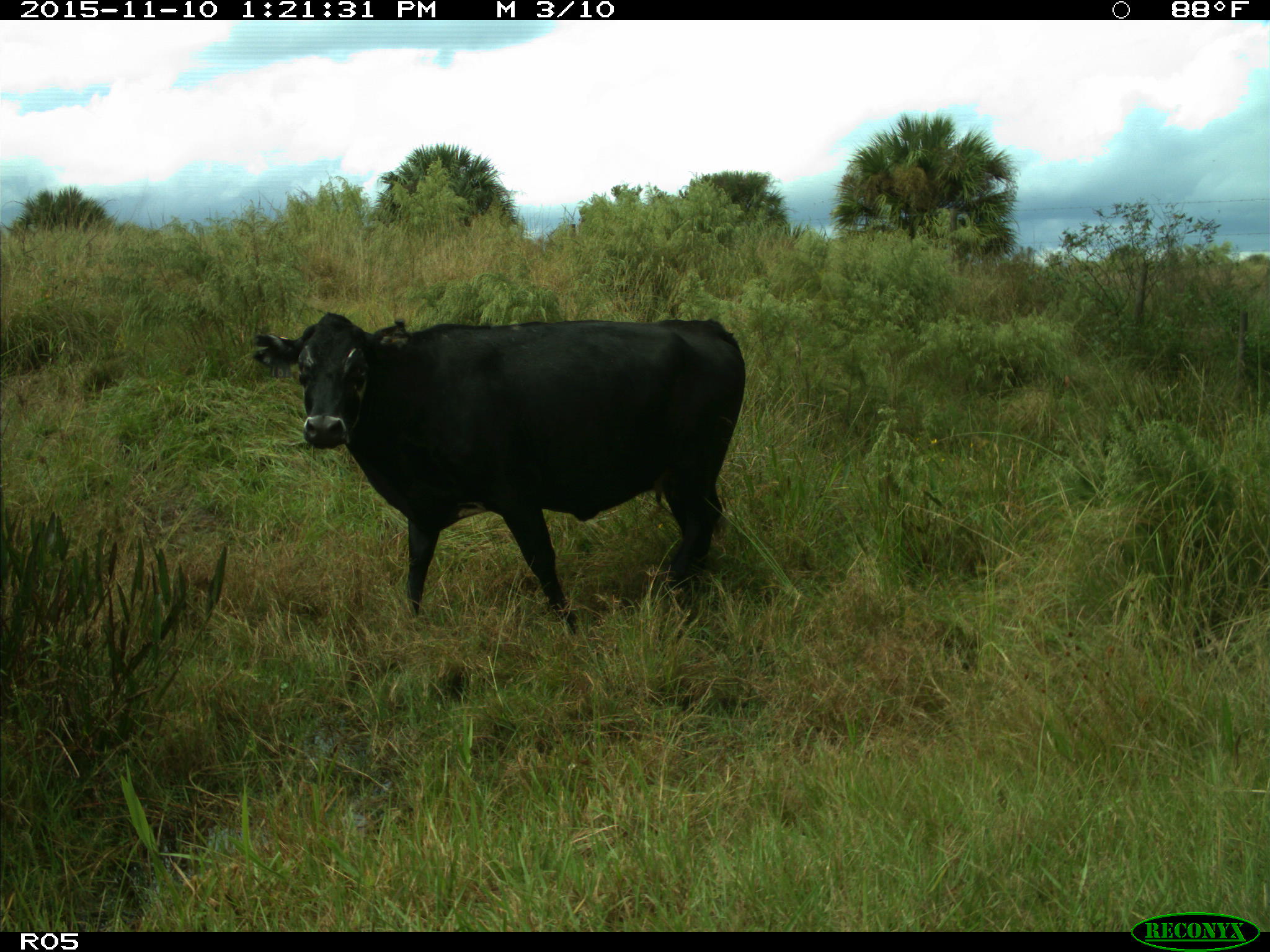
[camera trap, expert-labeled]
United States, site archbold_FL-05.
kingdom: Animalia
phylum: Chordata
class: Mammalia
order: Artiodactyla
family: Bovidae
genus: Bos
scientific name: Bos taurus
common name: domestic cow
Bos taurus (domestic cow).